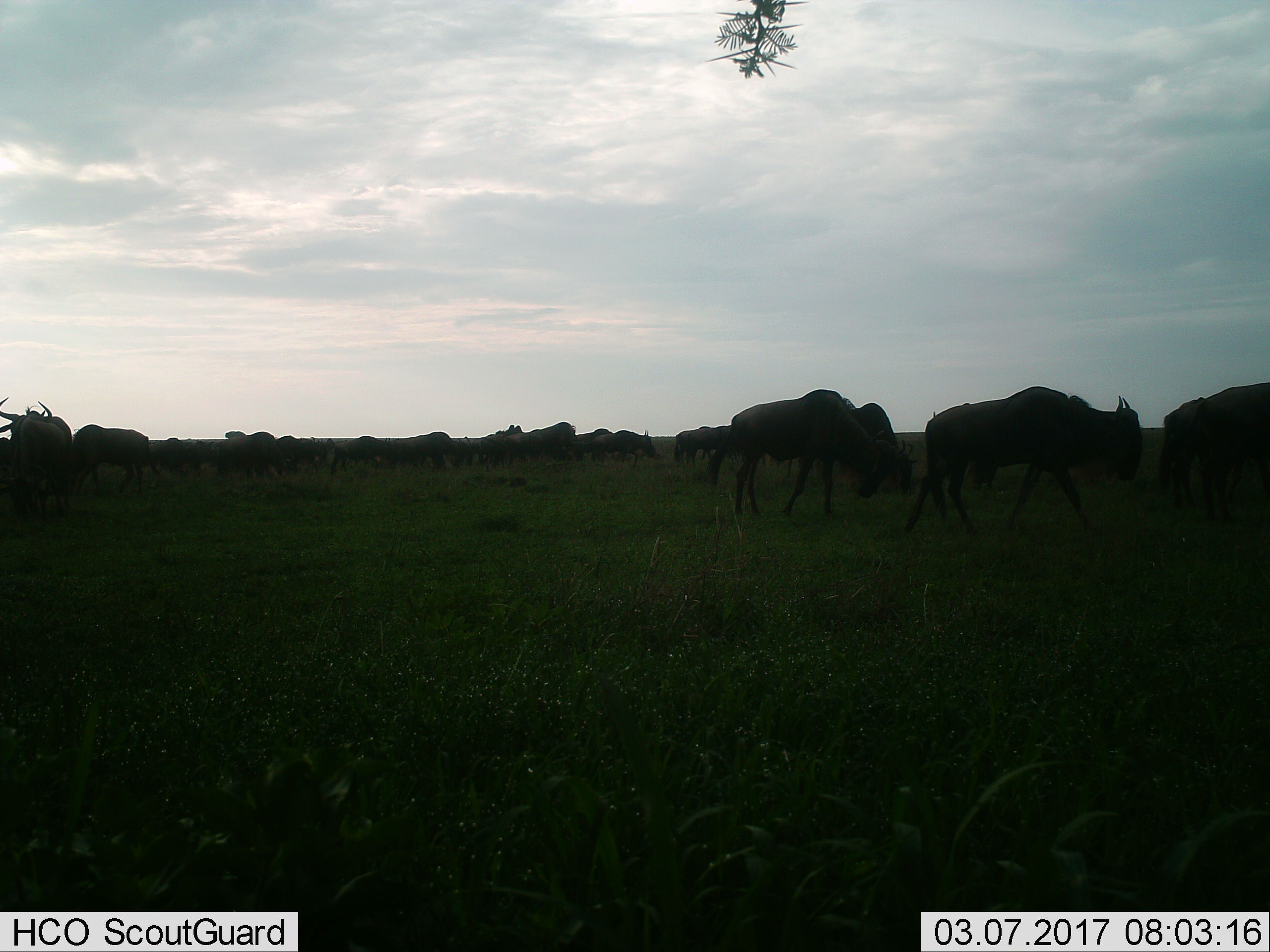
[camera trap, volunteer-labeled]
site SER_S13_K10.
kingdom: Animalia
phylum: Chordata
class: Mammalia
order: Artiodactyla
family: Bovidae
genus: Connochaetes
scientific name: Connochaetes taurinus taurinus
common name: blue wildebeest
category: wildebeestblue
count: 11-50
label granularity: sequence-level